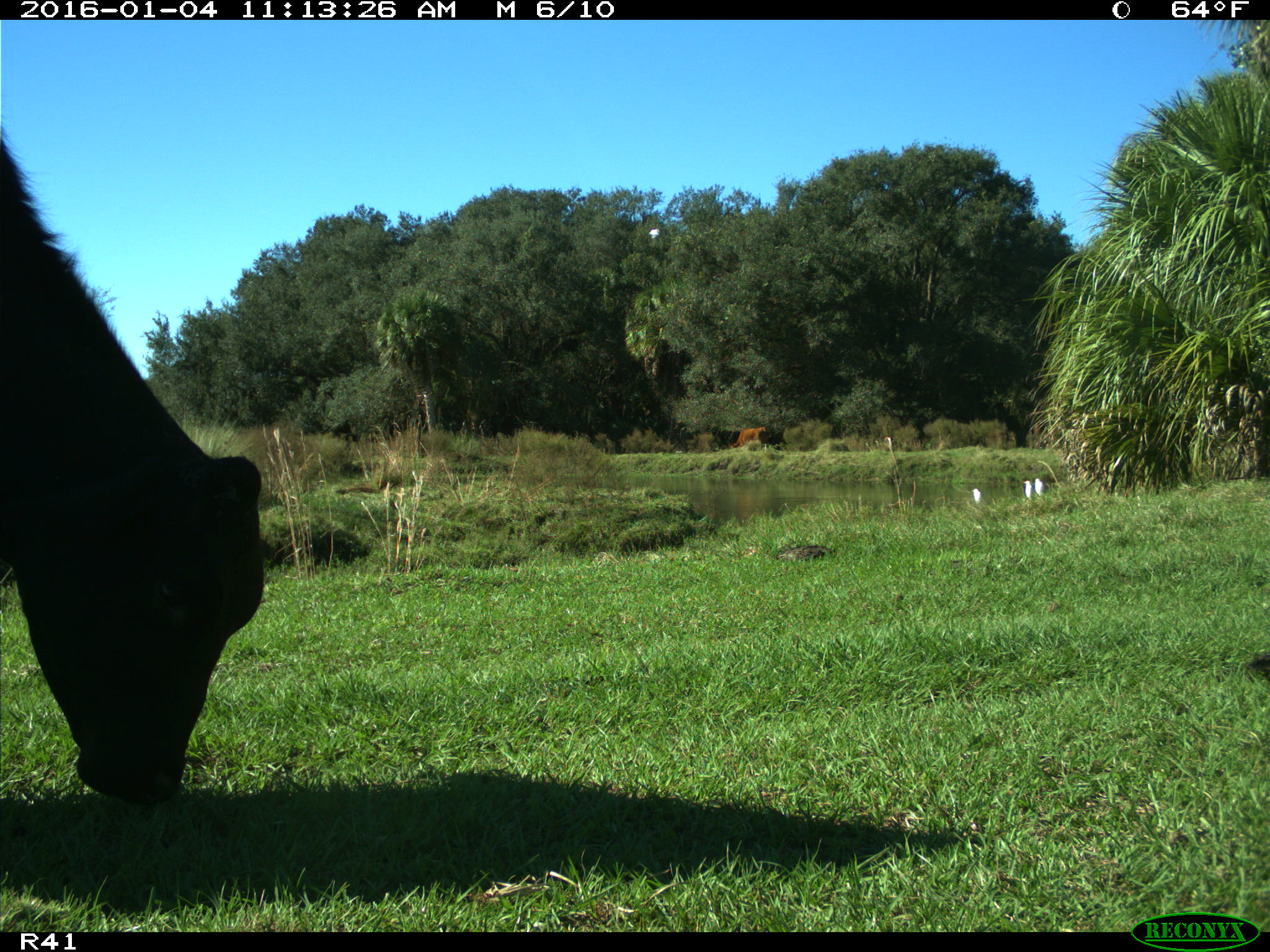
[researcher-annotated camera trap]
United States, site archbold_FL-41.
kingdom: Animalia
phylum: Chordata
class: Mammalia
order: Artiodactyla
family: Bovidae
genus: Bos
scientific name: Bos taurus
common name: domestic cow